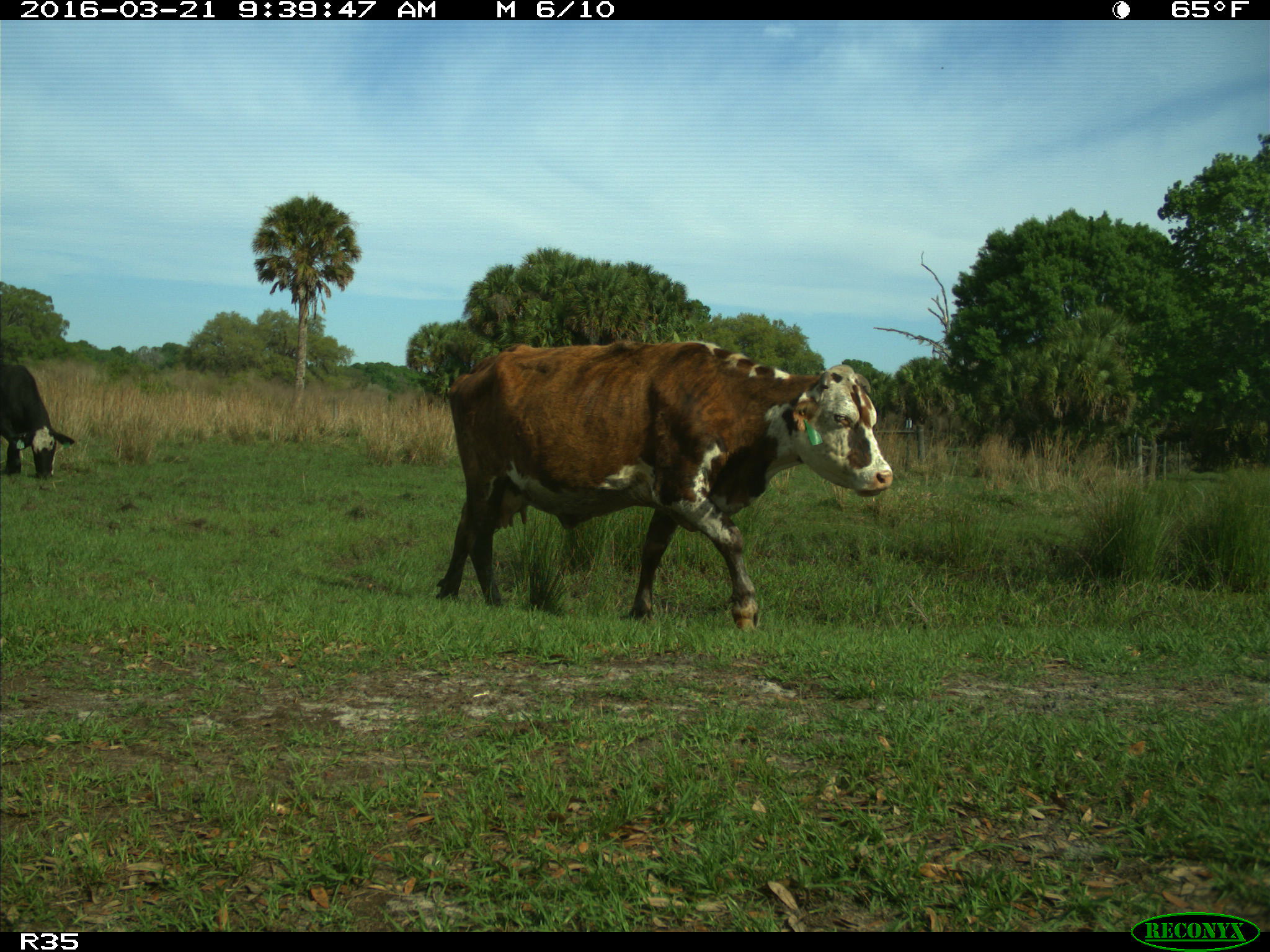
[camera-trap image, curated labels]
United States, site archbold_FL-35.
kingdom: Animalia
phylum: Chordata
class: Mammalia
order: Artiodactyla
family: Bovidae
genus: Bos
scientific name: Bos taurus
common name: domestic cow